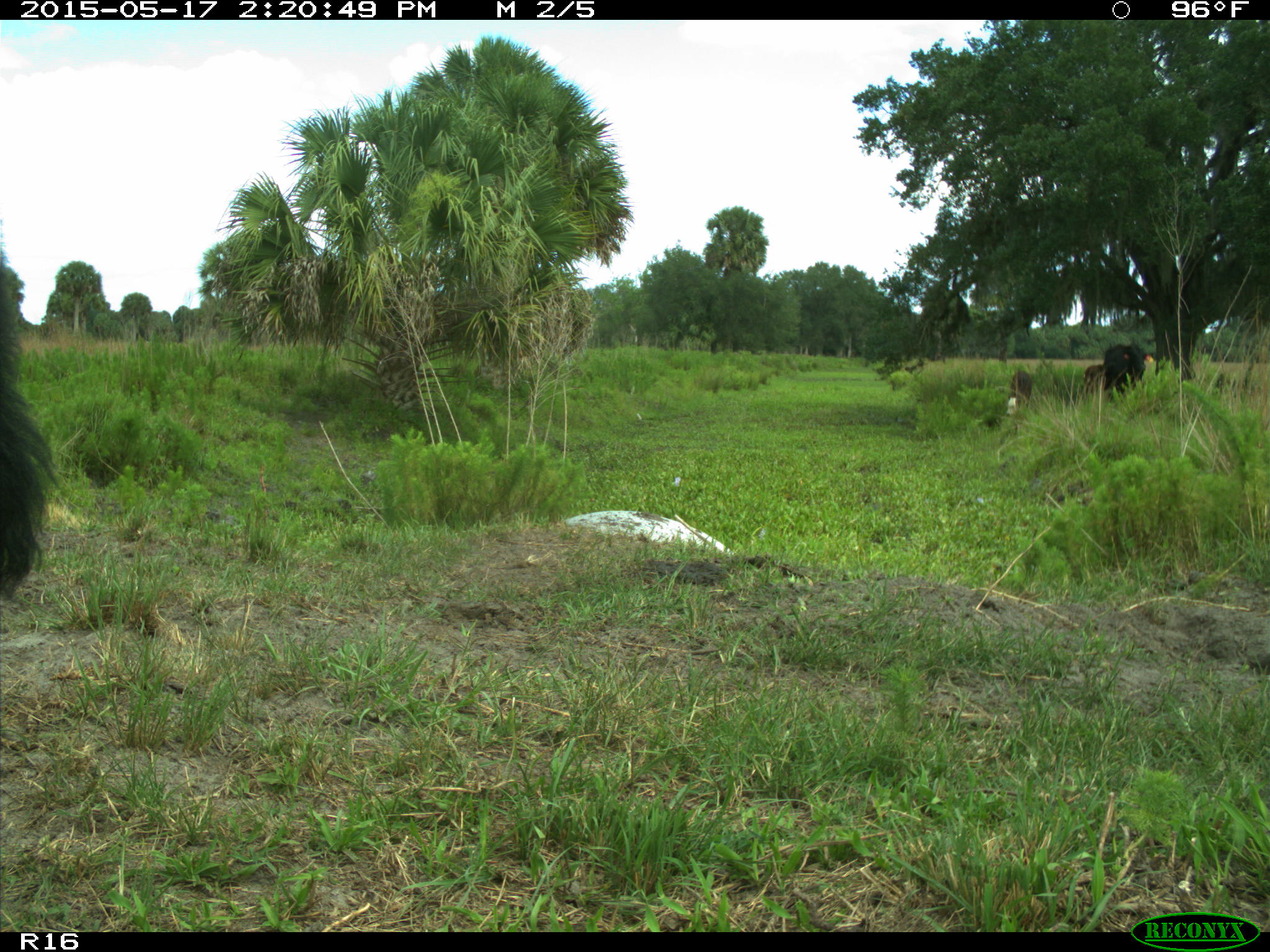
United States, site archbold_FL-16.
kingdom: Animalia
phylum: Chordata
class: Mammalia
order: Artiodactyla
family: Bovidae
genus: Bos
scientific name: Bos taurus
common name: domestic cow